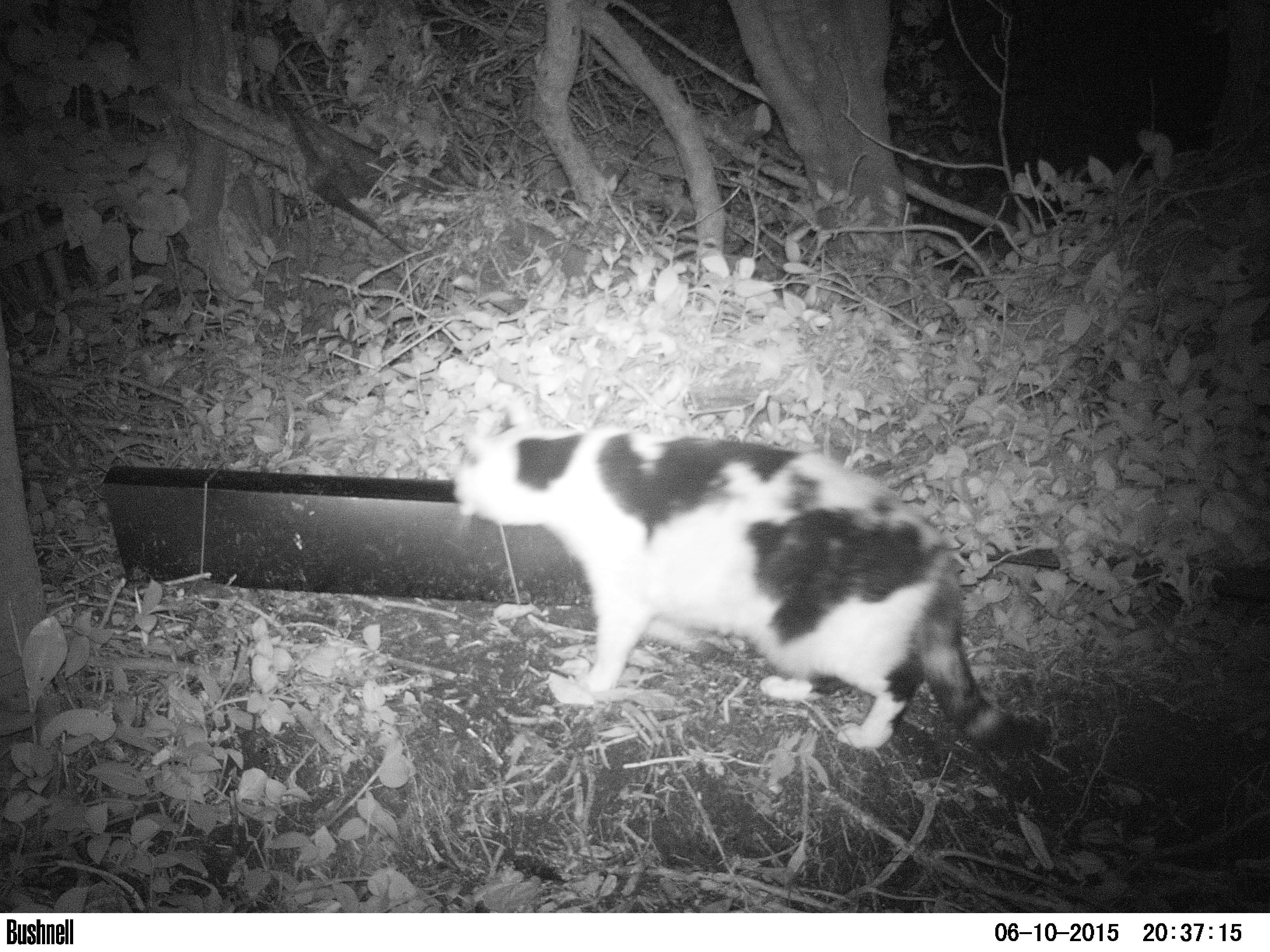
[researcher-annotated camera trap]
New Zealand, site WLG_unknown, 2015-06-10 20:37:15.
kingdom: Animalia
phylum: Chordata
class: Mammalia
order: Carnivora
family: Felidae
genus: Felis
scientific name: Felis catus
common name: domestic cat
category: cat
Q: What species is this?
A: Cat (domestic cat) (Felis catus).